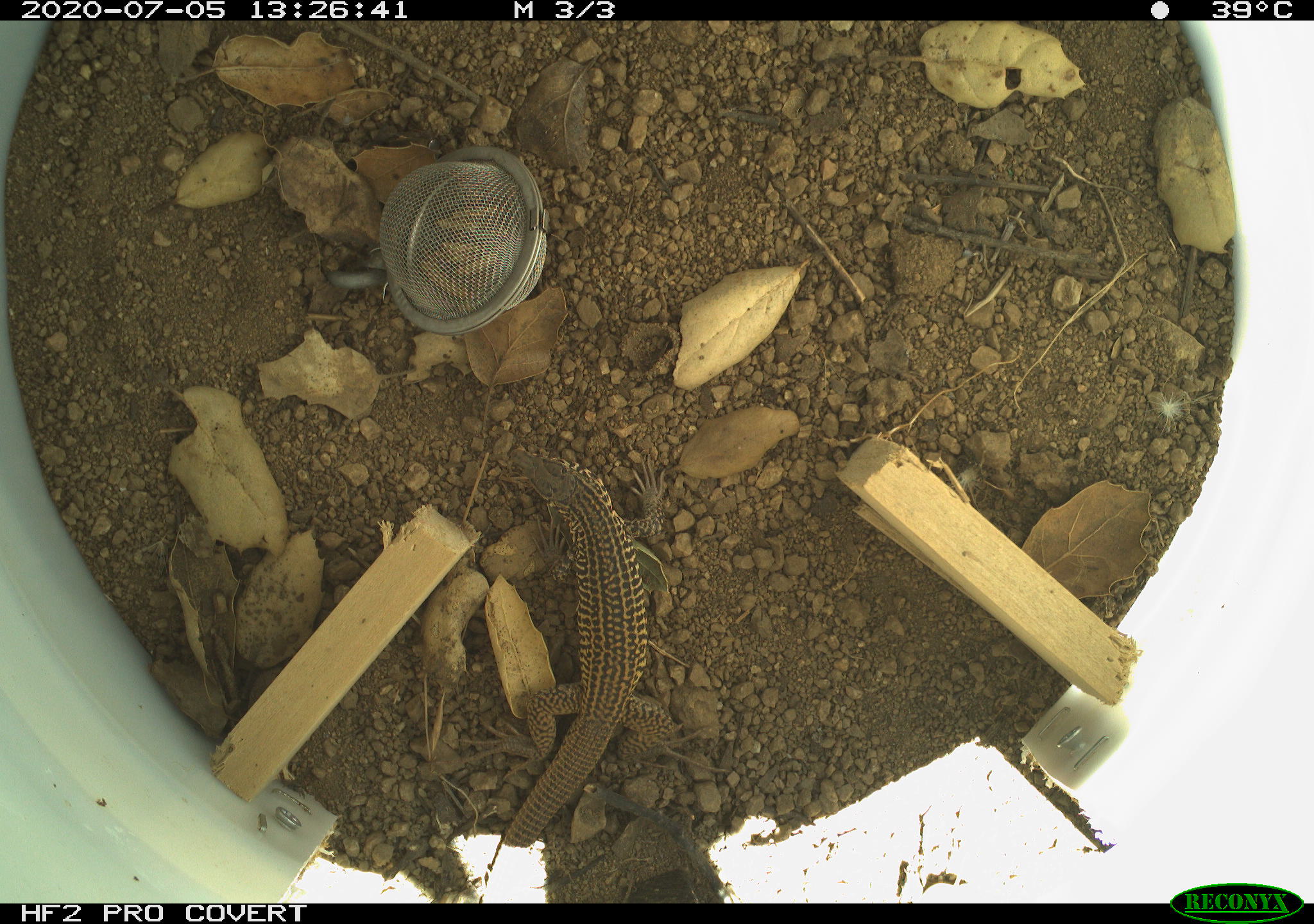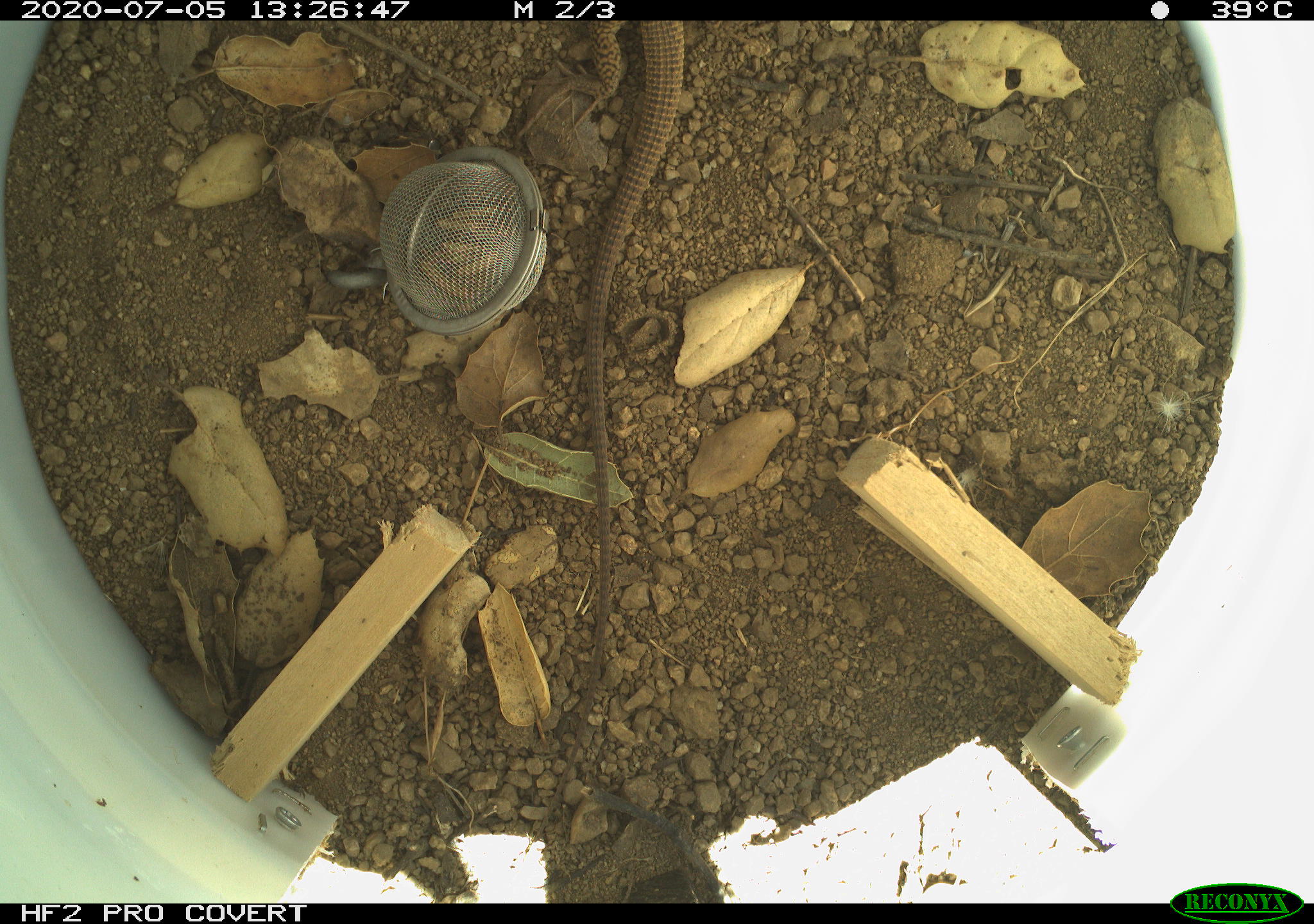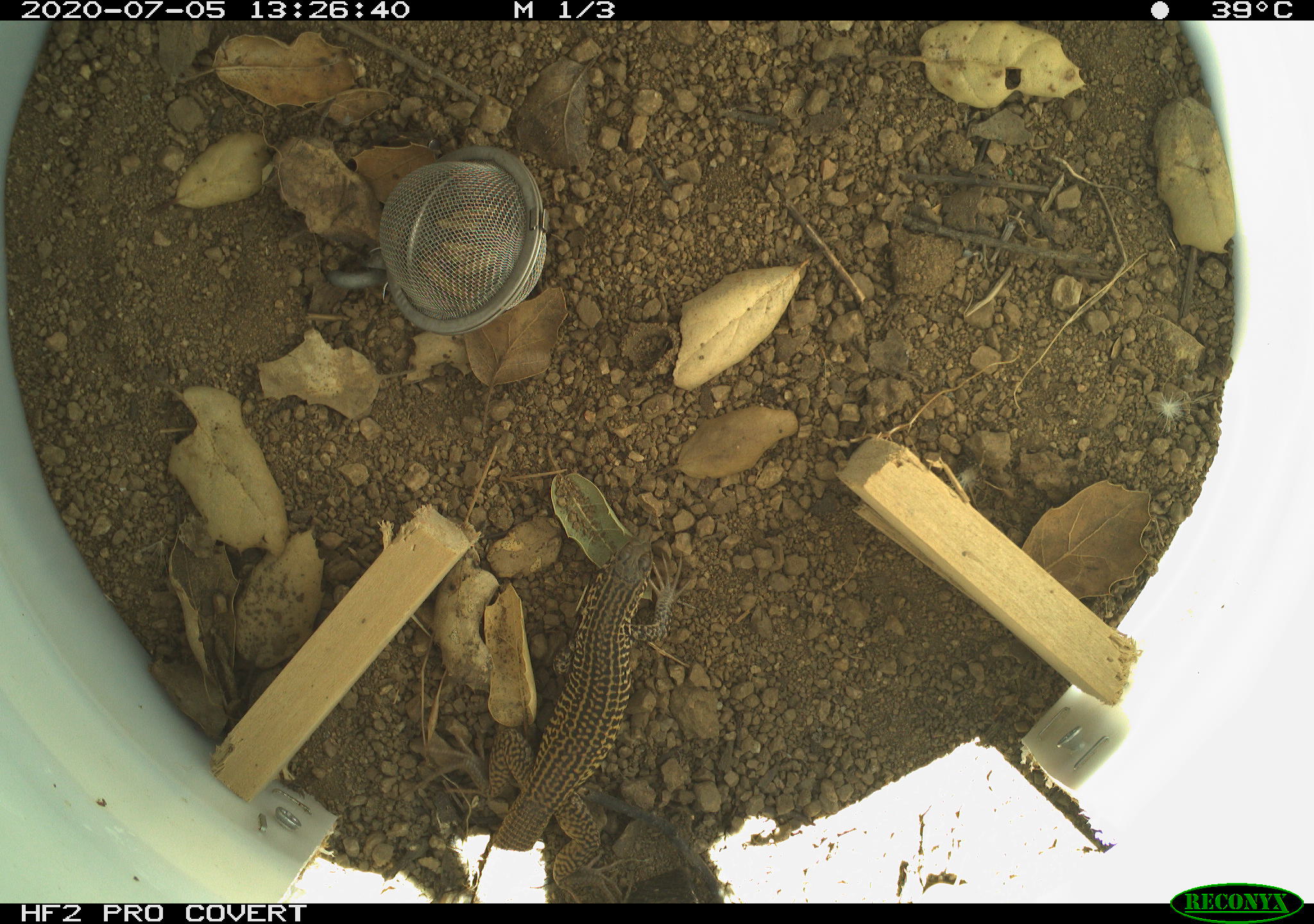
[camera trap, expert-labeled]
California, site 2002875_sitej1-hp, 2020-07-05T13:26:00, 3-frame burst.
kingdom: Animalia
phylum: Chordata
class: Reptilia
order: Squamata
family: Teiidae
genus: Aspidoscelis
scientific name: Aspidoscelis tigris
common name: western whiptail